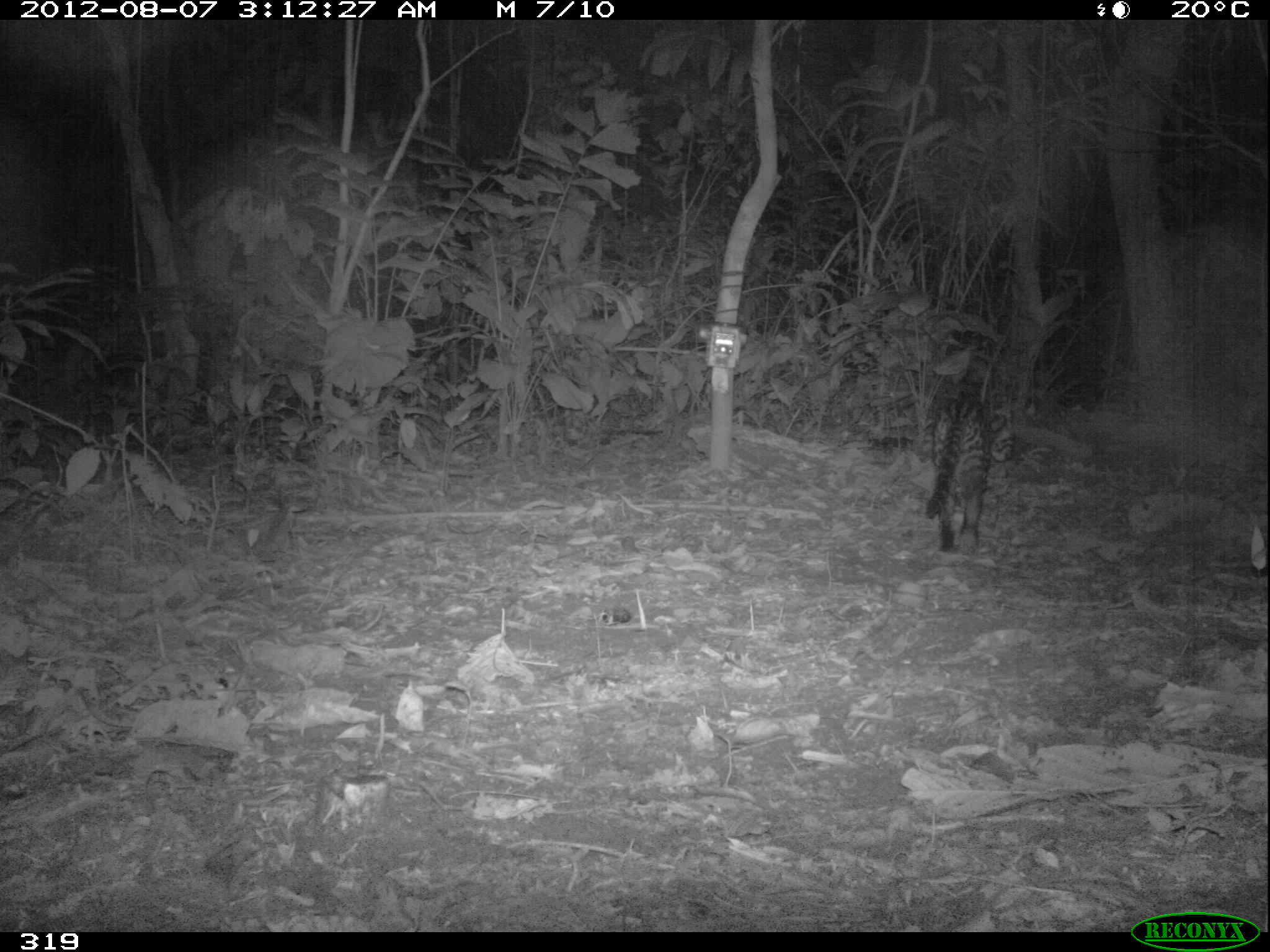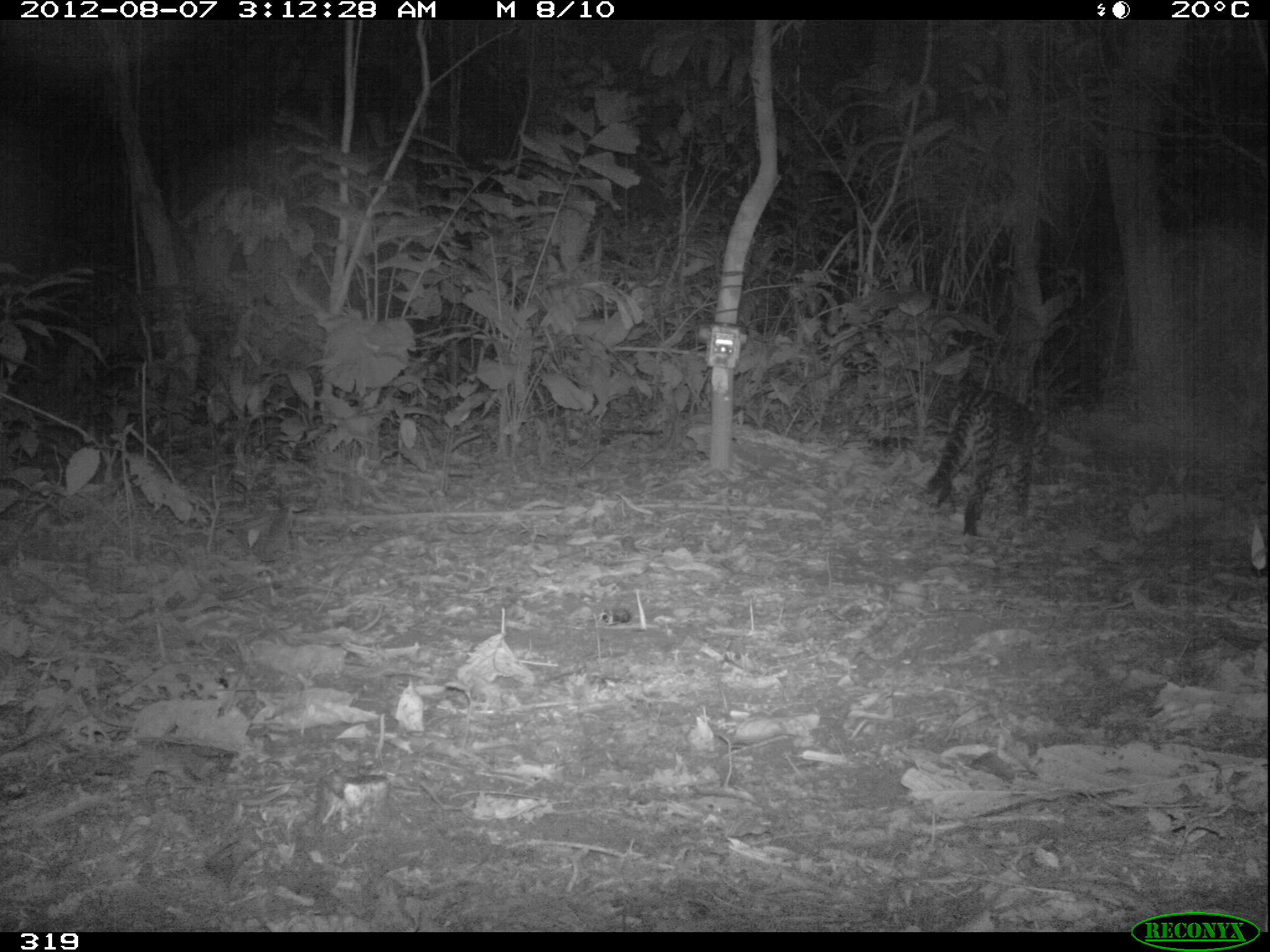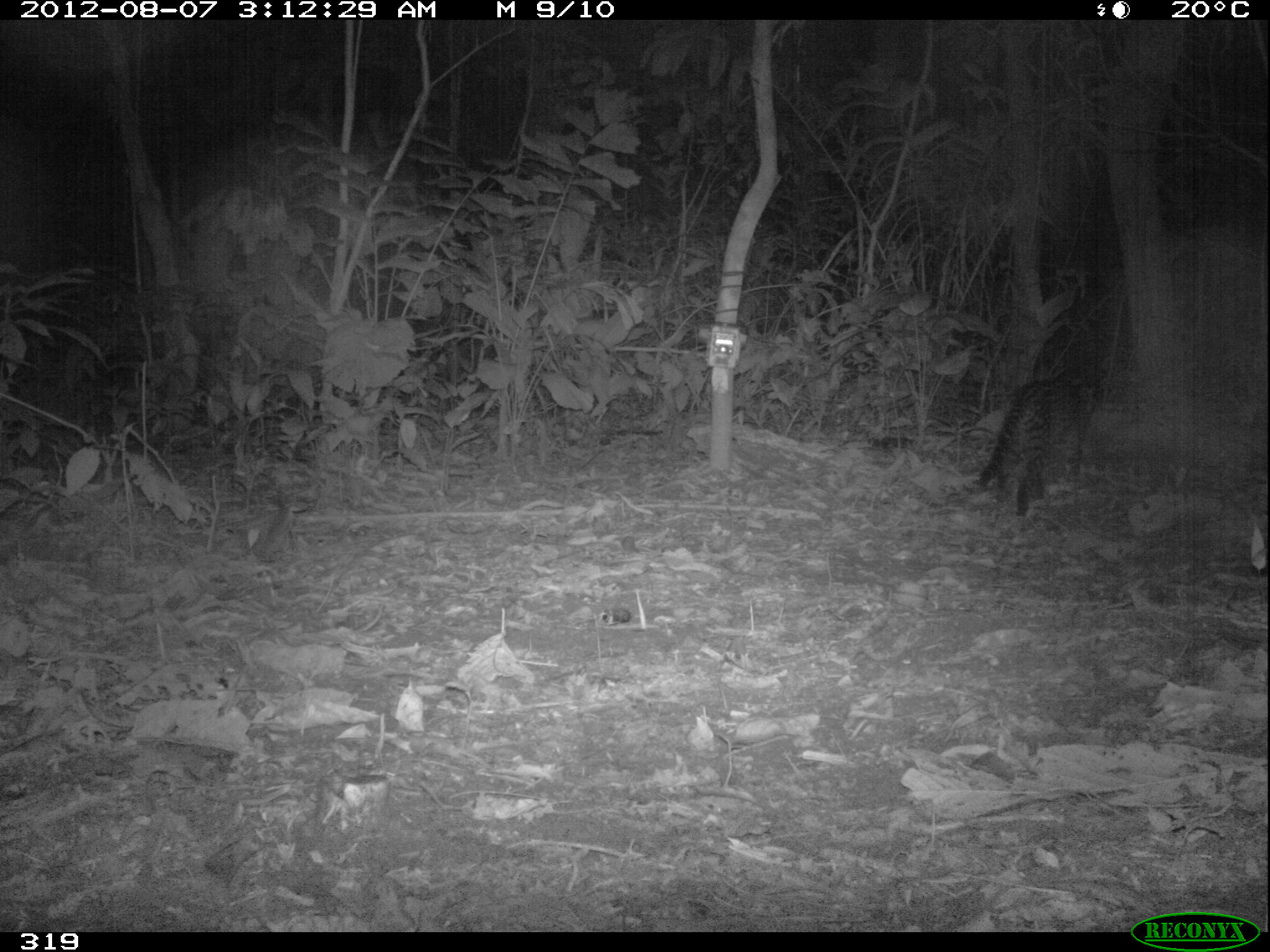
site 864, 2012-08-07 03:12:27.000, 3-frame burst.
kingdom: Animalia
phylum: Chordata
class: Mammalia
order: Carnivora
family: Felidae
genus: Leopardus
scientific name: Leopardus pardalis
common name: ocelot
Leopardus pardalis (ocelot).